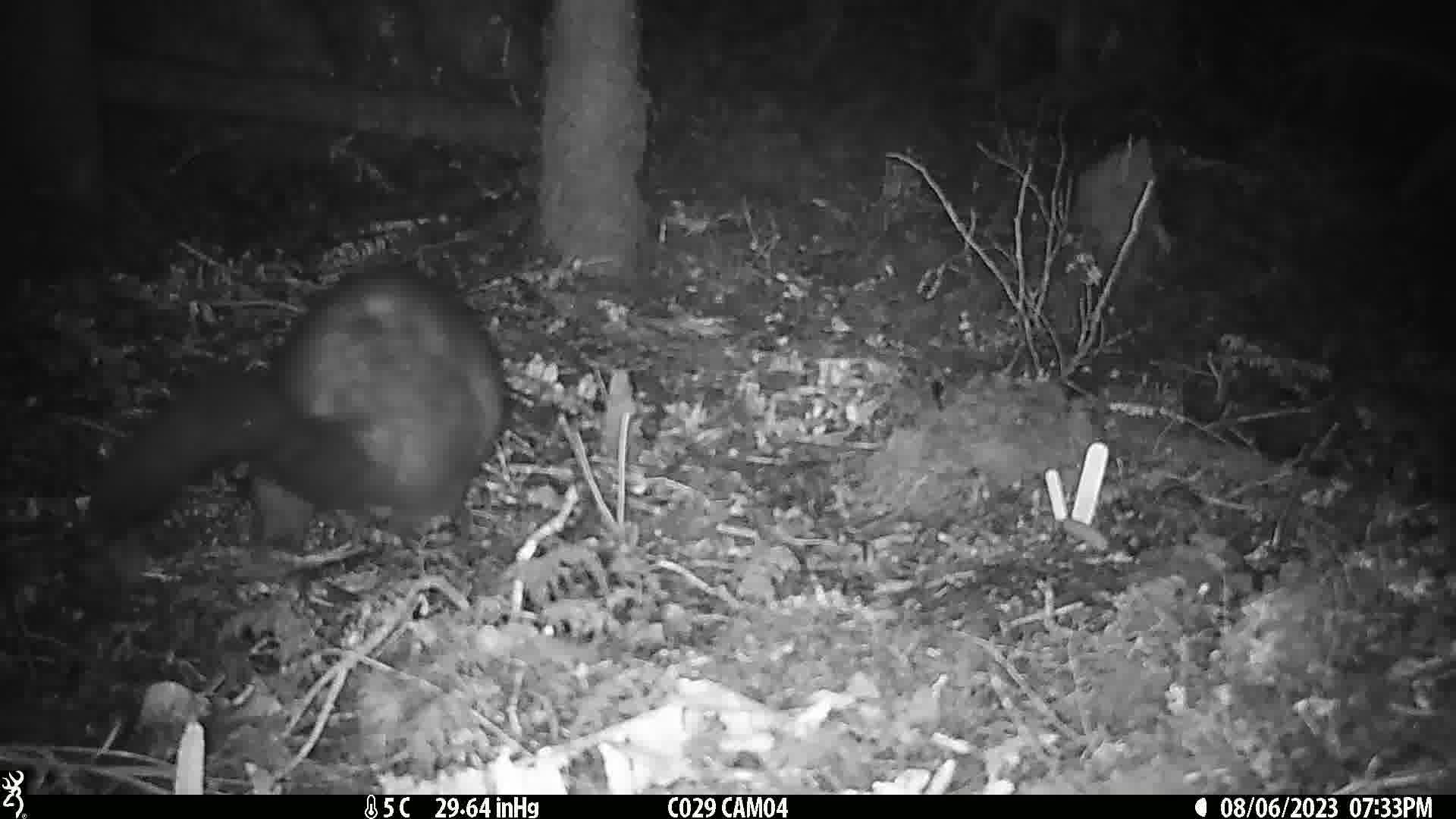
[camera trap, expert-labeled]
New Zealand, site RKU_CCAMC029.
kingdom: Animalia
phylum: Chordata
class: Mammalia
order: Diprotodontia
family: Phalangeridae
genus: Trichosurus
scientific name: Trichosurus vulpecula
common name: common brushtail possum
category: possum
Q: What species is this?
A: Possum (common brushtail possum) (Trichosurus vulpecula).